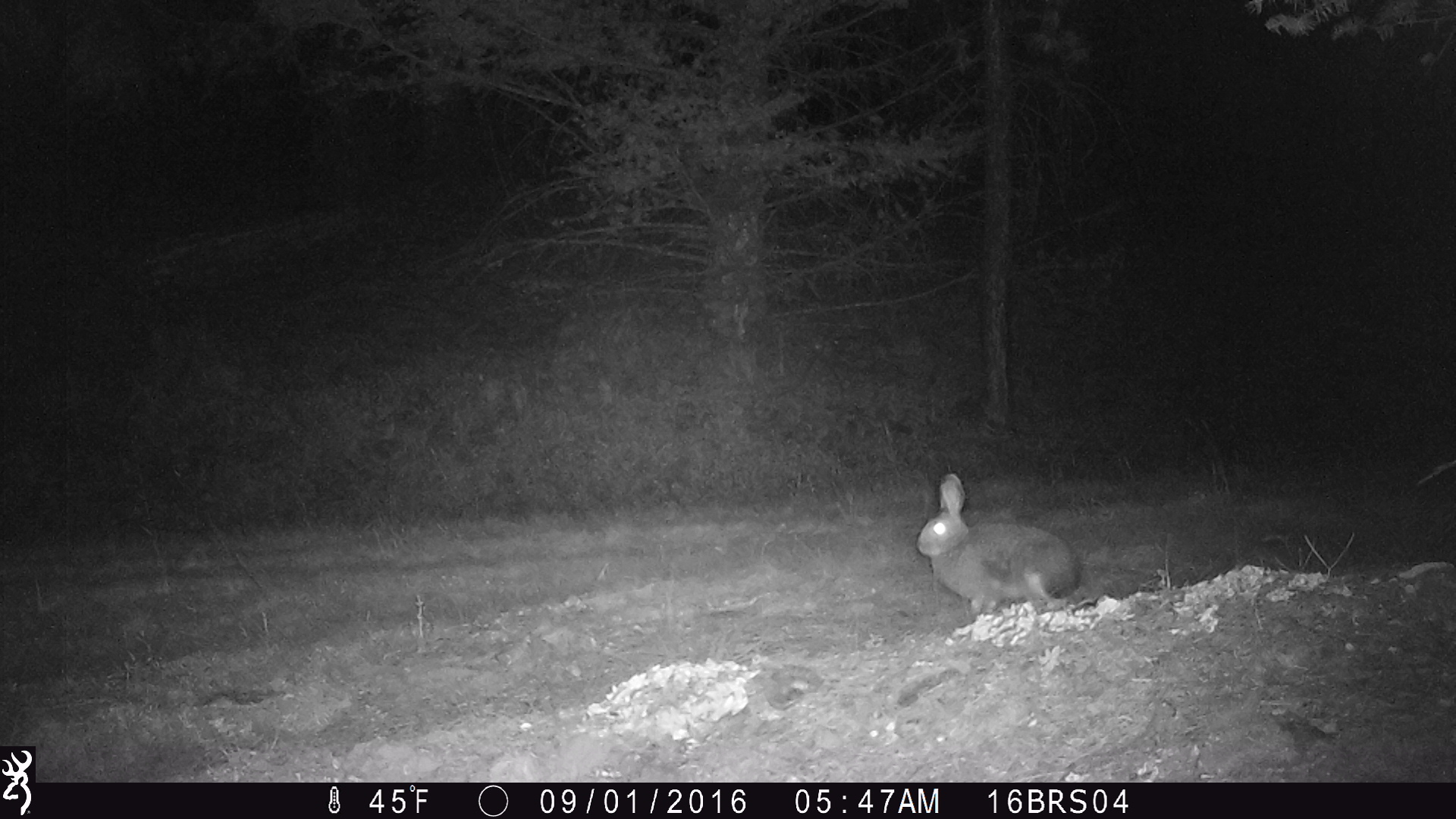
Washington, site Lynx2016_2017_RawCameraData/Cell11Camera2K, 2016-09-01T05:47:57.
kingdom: Animalia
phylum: Chordata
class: Mammalia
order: Lagomorpha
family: Leporidae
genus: Lepus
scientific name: Lepus americanus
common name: snowshoe hare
Lepus americanus (snowshoe hare). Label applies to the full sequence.